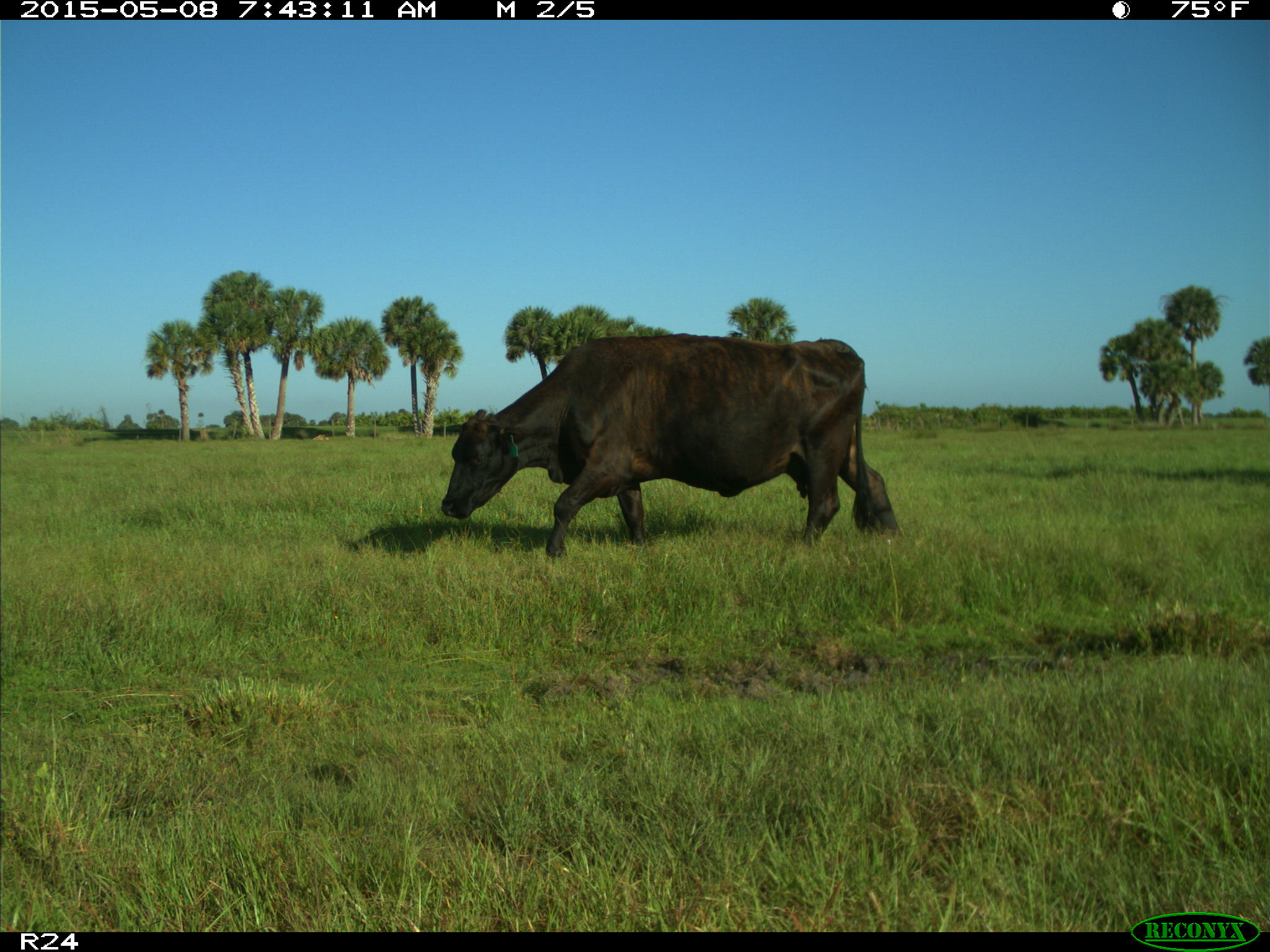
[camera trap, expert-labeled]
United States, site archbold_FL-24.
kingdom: Animalia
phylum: Chordata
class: Mammalia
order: Artiodactyla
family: Bovidae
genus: Bos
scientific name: Bos taurus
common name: domestic cow